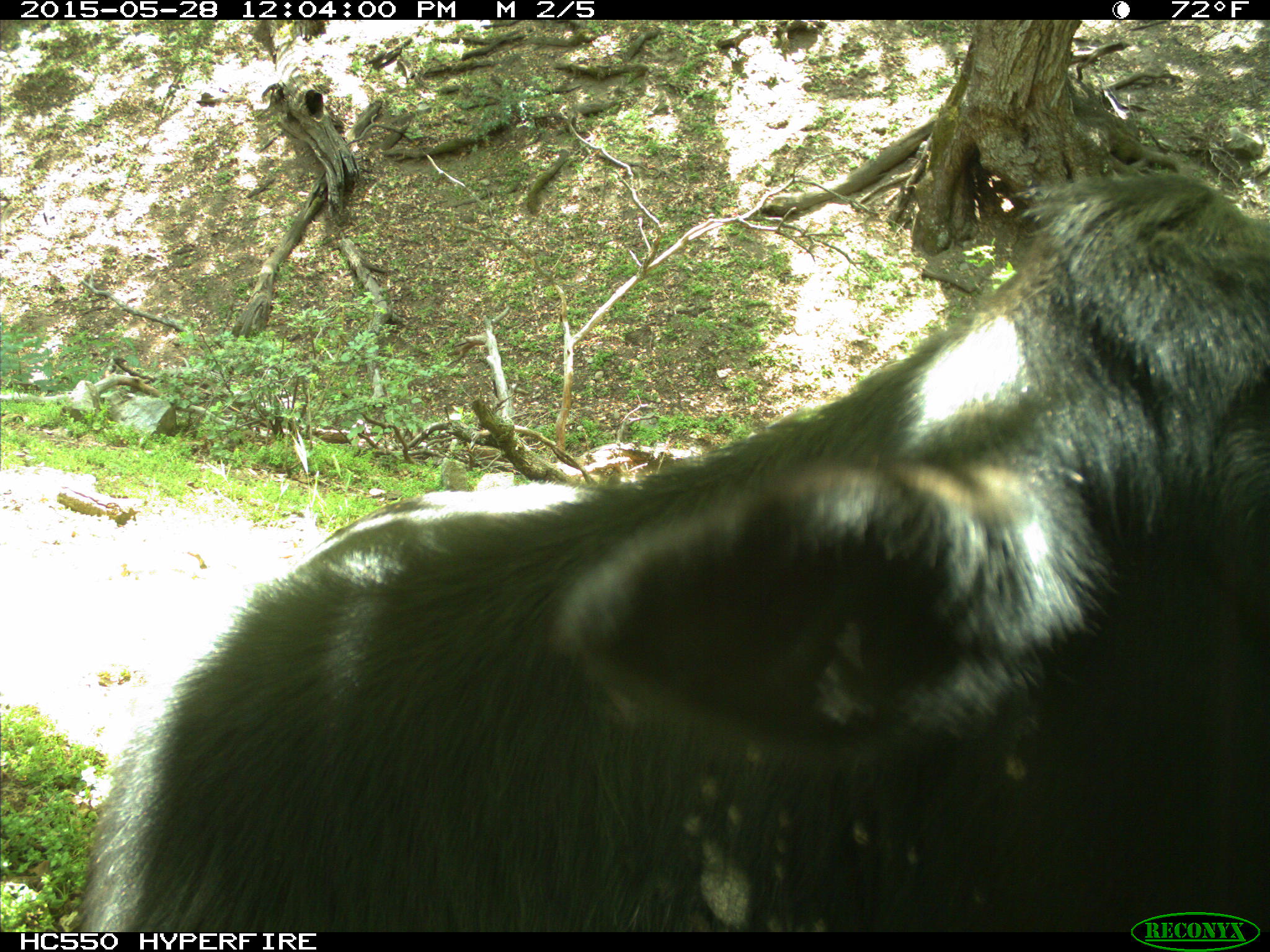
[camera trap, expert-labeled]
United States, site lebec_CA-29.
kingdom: Animalia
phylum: Chordata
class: Mammalia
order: Artiodactyla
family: Bovidae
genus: Bos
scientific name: Bos taurus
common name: domestic cow